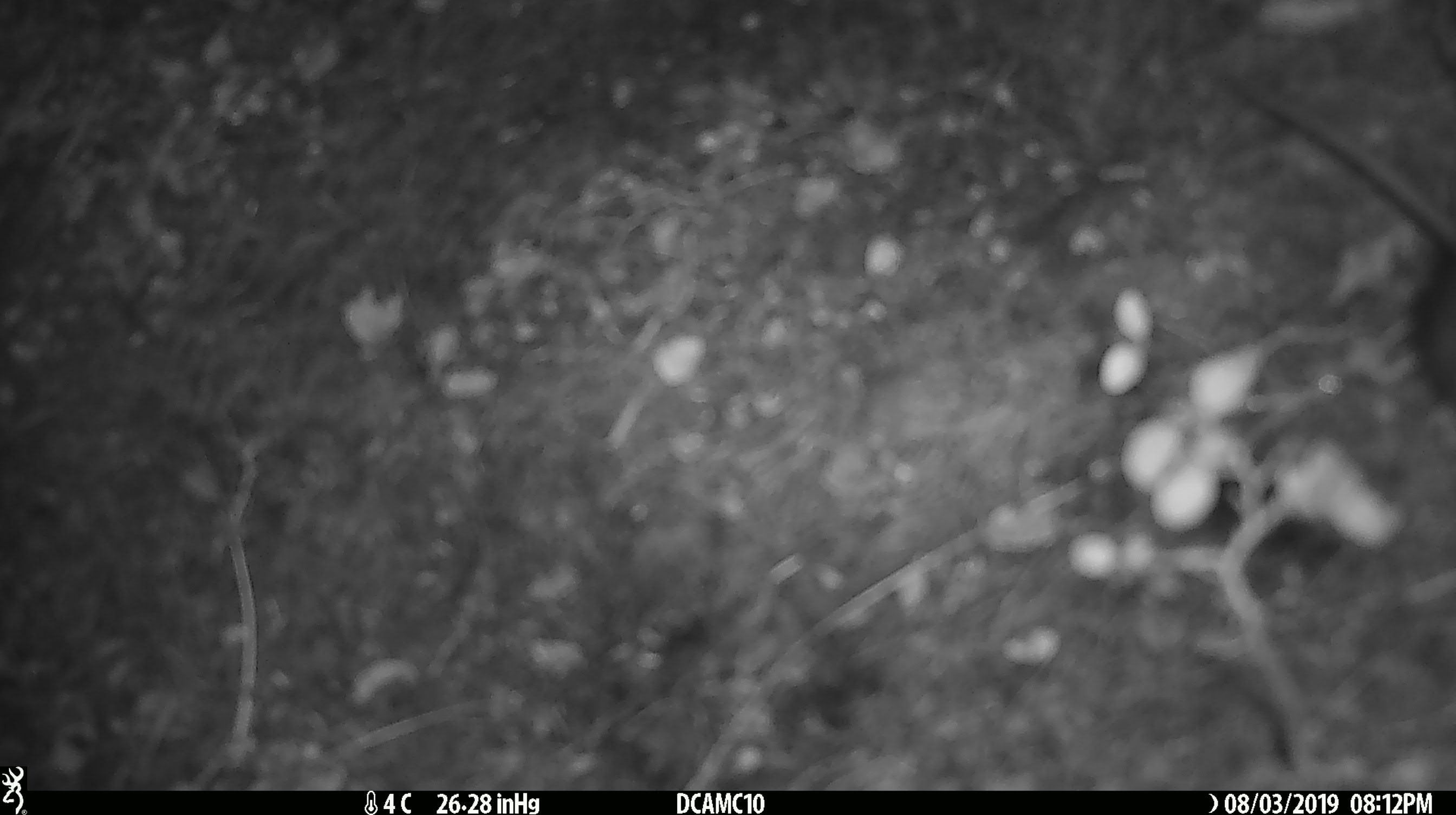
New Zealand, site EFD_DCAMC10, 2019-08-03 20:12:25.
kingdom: Animalia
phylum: Chordata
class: Mammalia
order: Rodentia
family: Muridae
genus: Mus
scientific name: Mus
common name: mouse